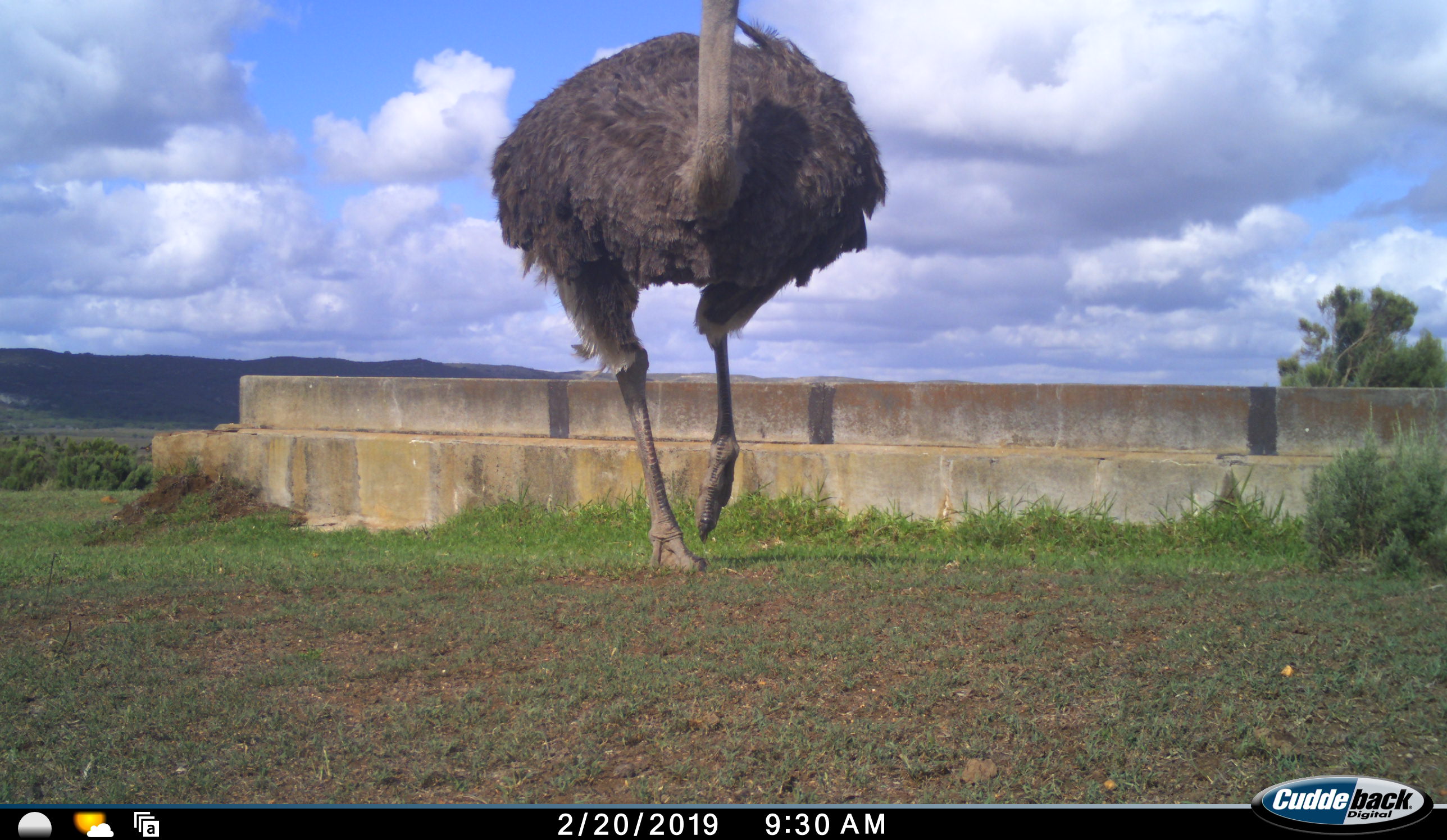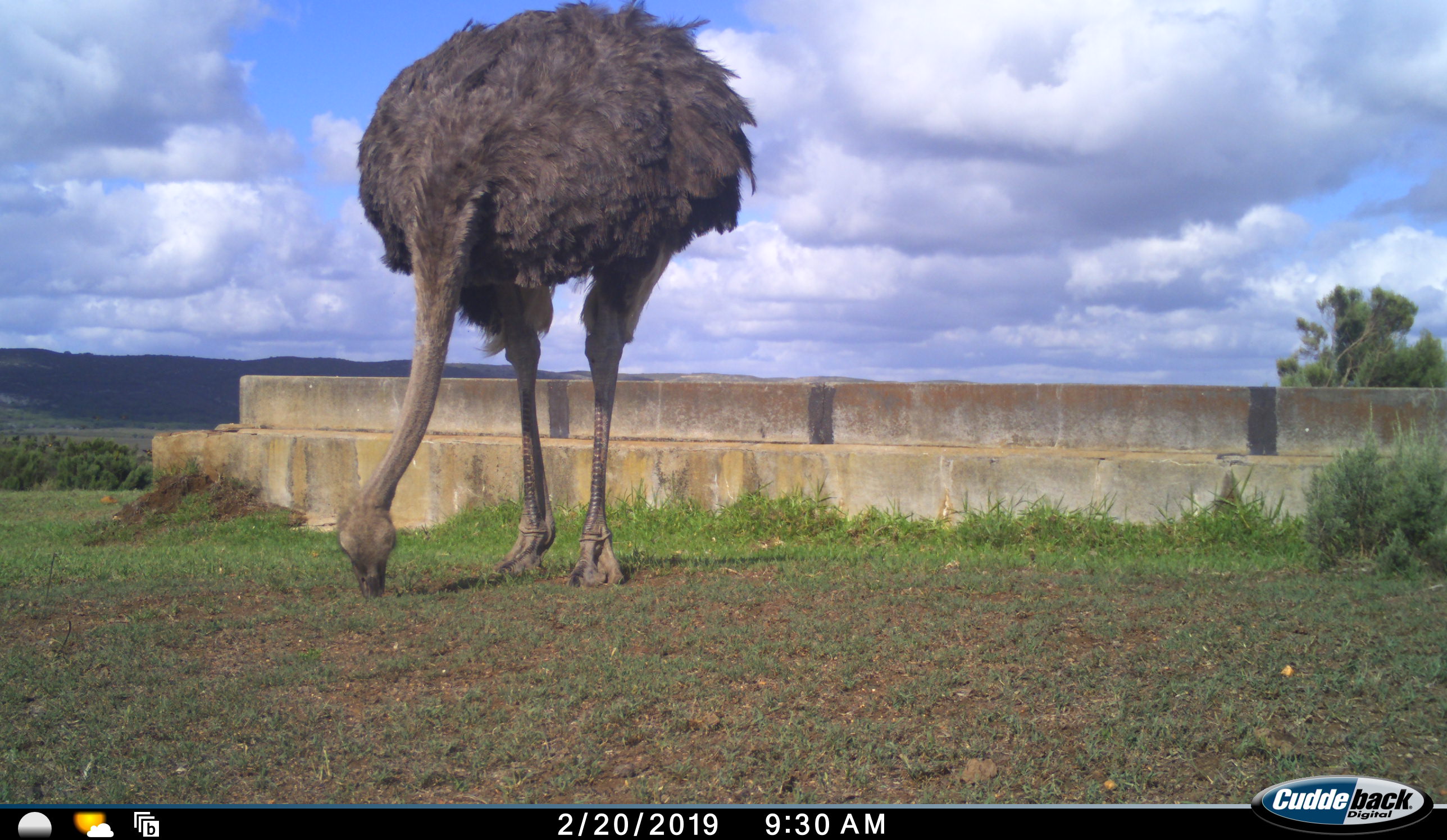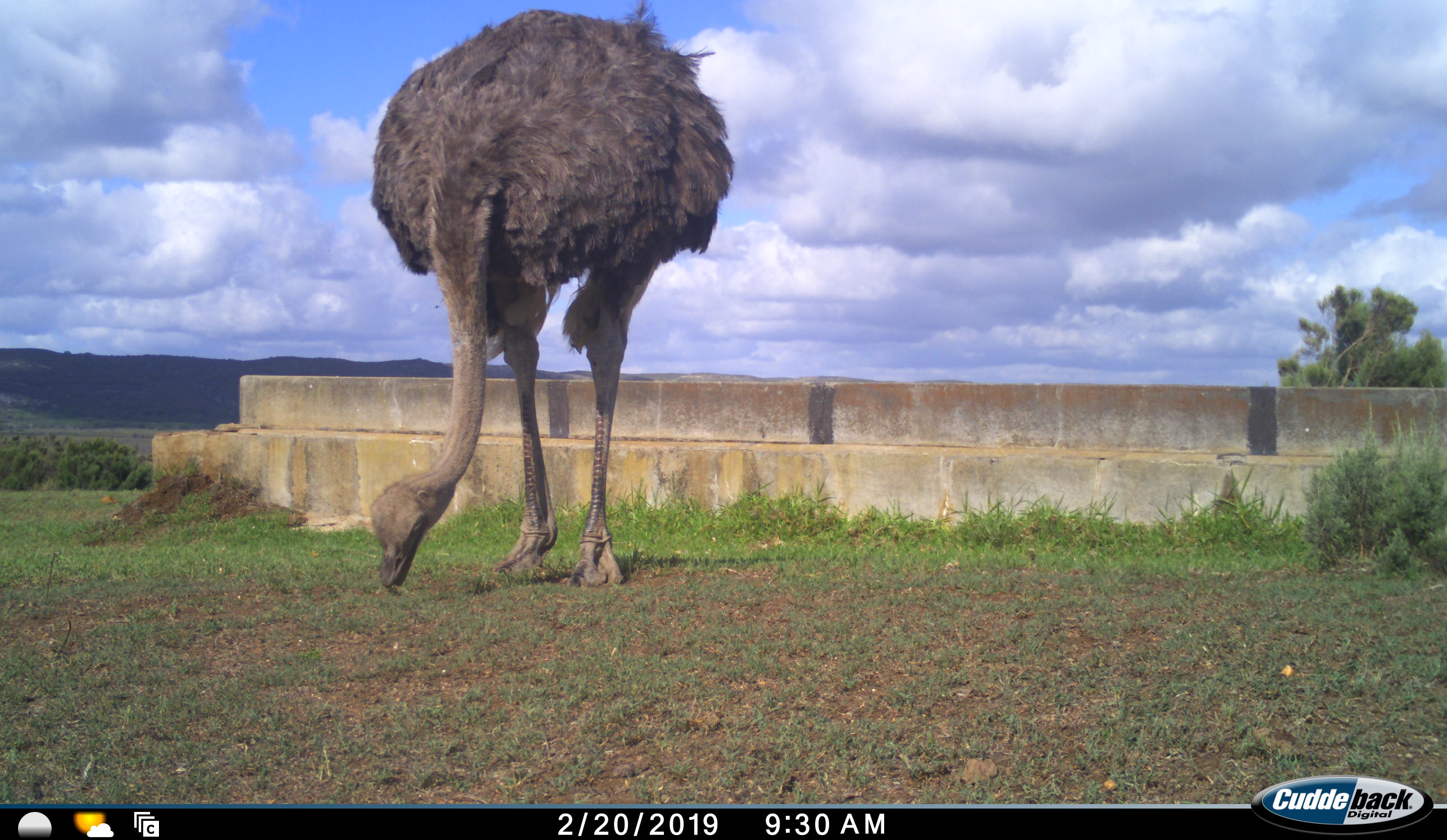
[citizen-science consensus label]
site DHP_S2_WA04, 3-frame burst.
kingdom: Animalia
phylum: Chordata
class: Aves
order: Struthioniformes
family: Struthionidae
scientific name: Struthionidae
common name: ostrich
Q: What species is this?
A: Ostrich (Struthionidae).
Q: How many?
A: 1.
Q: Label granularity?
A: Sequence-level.